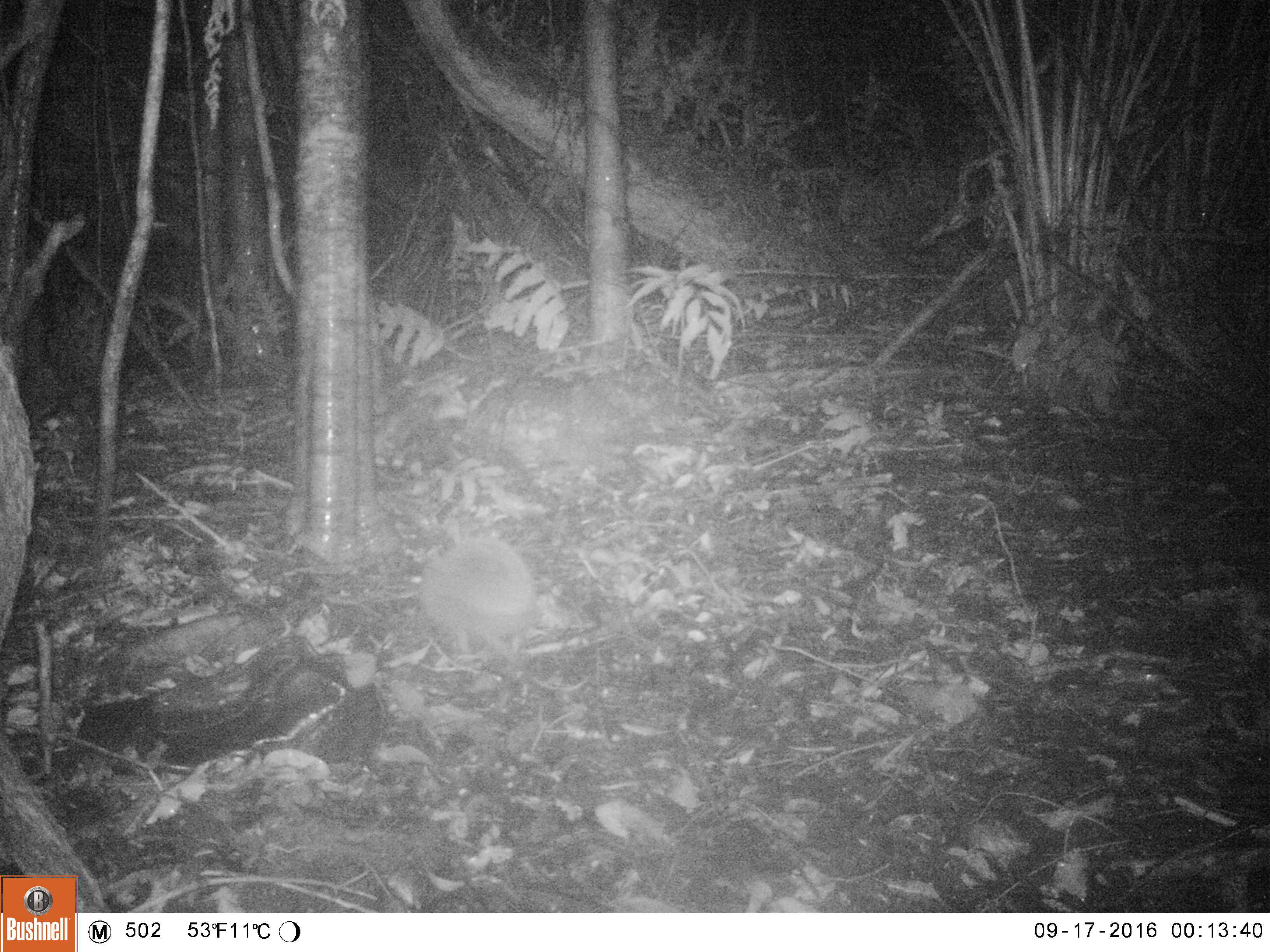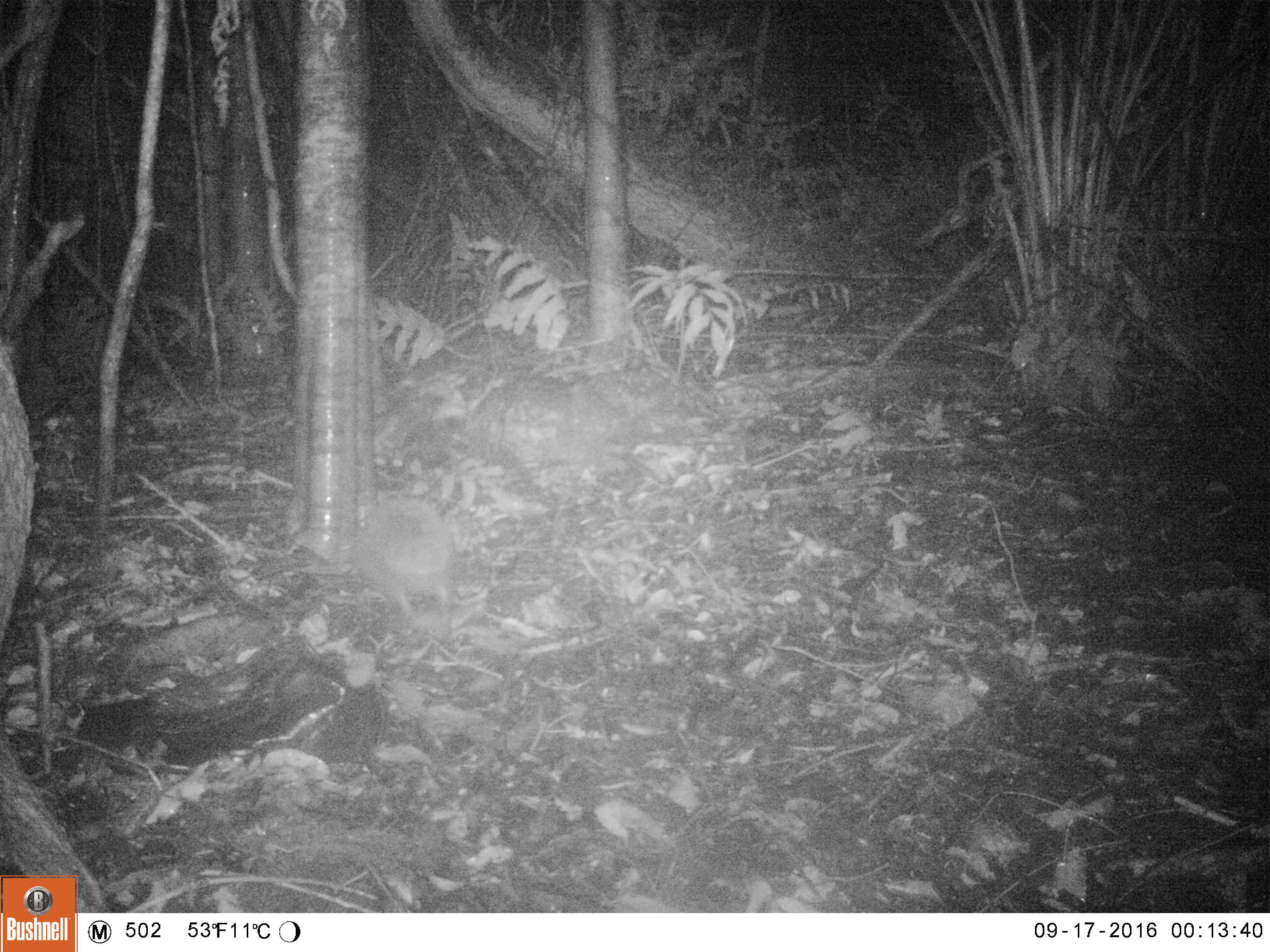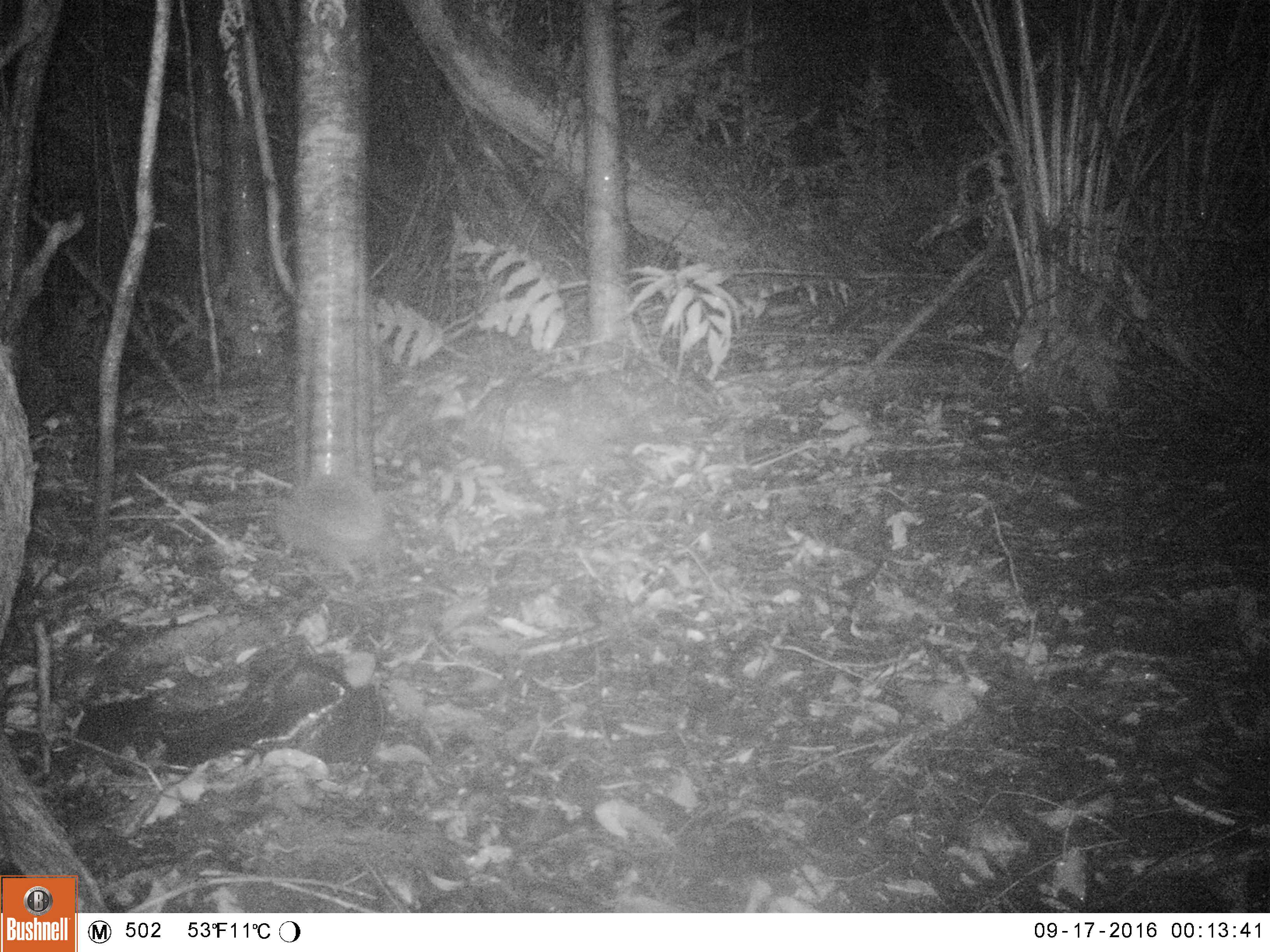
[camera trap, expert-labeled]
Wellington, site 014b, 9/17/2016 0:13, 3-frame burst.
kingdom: Animalia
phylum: Chordata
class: Mammalia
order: Eulipotyphla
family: Erinaceidae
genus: Erinaceus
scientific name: Erinaceus europaeus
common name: hedgehog